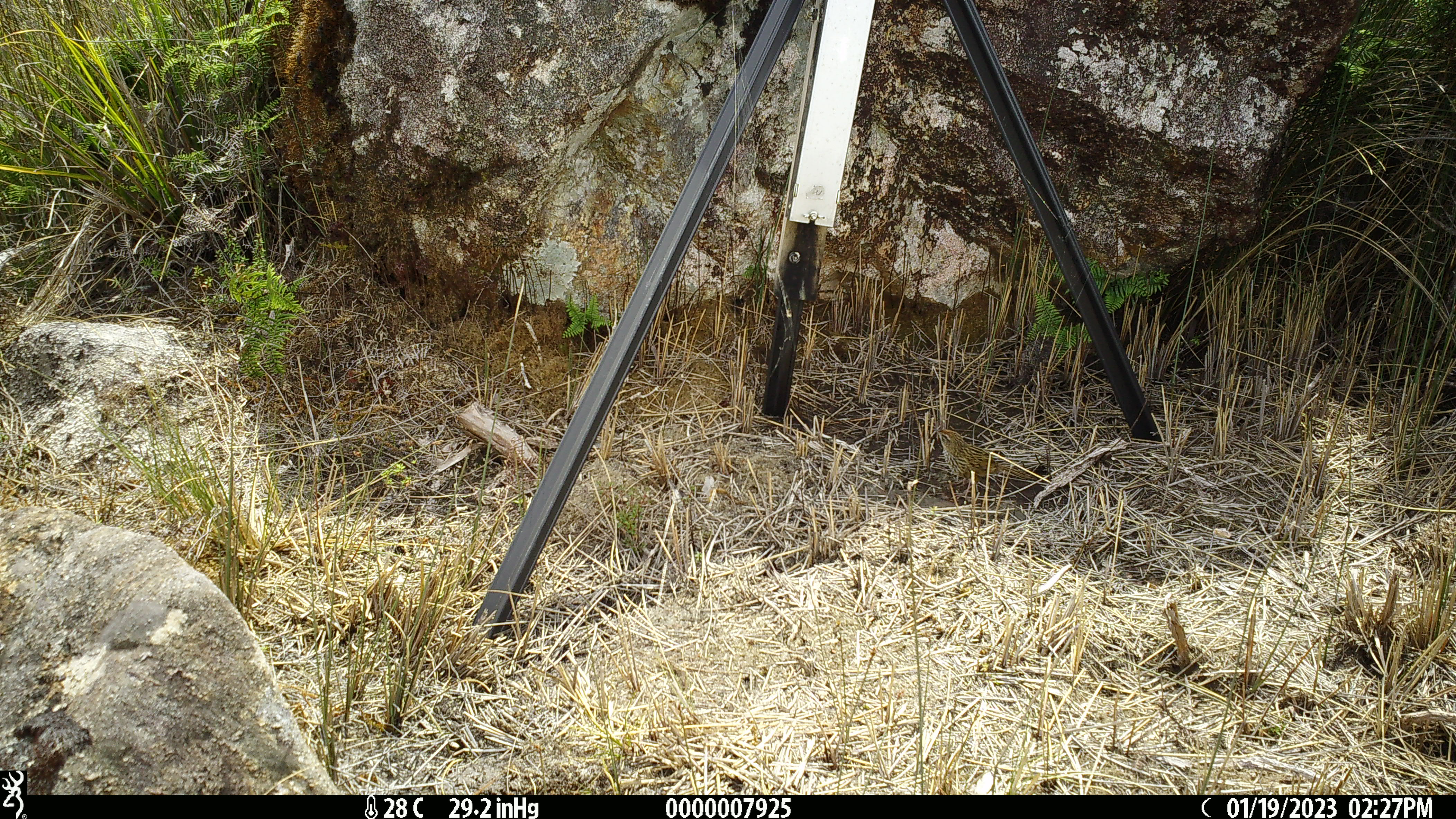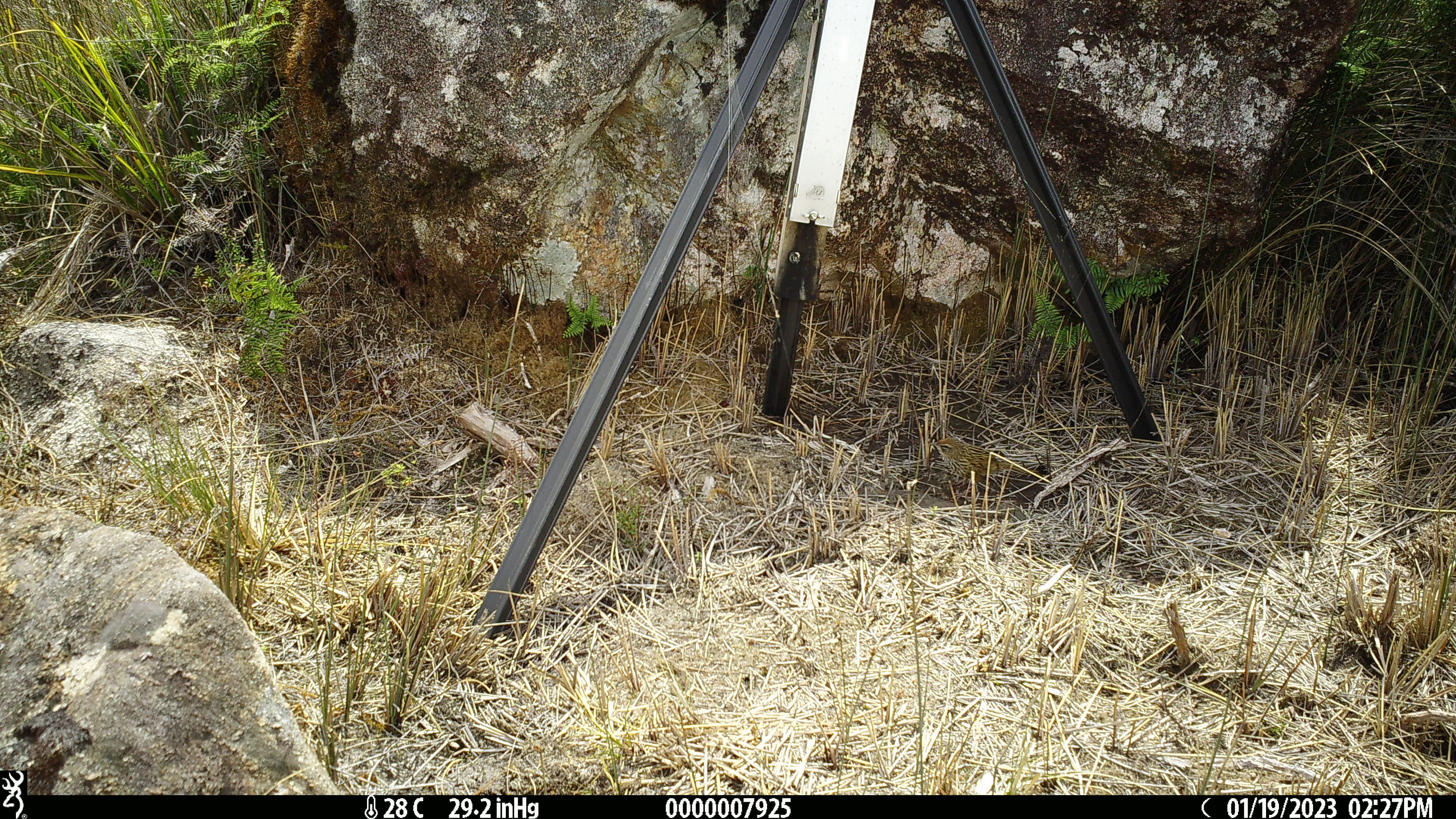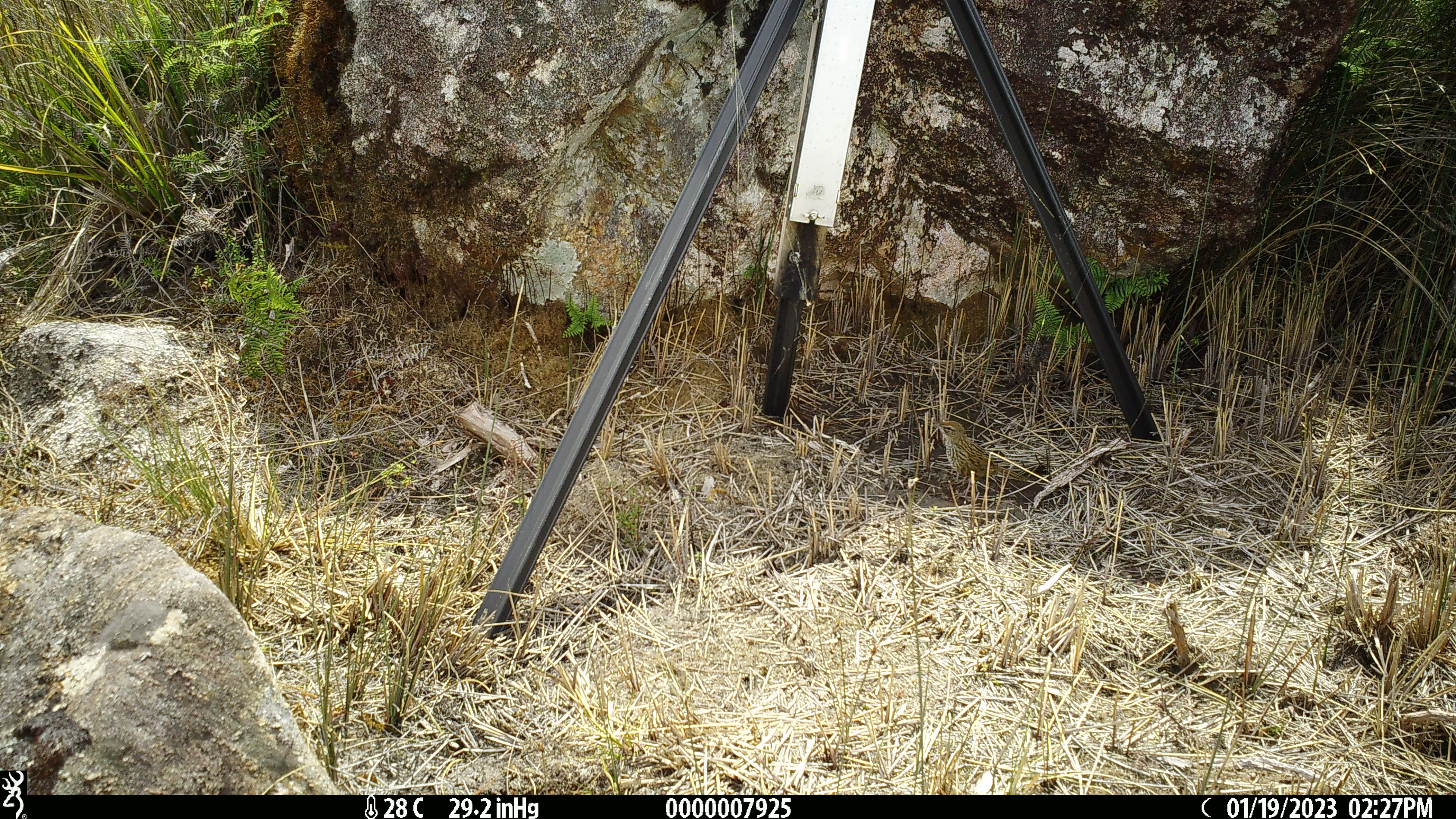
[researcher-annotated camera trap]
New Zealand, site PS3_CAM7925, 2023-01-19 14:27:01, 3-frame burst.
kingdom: Animalia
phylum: Chordata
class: Aves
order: Passeriformes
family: Locustellidae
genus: Megalurus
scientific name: Bowdleria punctata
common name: new zealand fernbird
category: fernbird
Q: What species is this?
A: Fernbird (new zealand fernbird) (Bowdleria punctata).